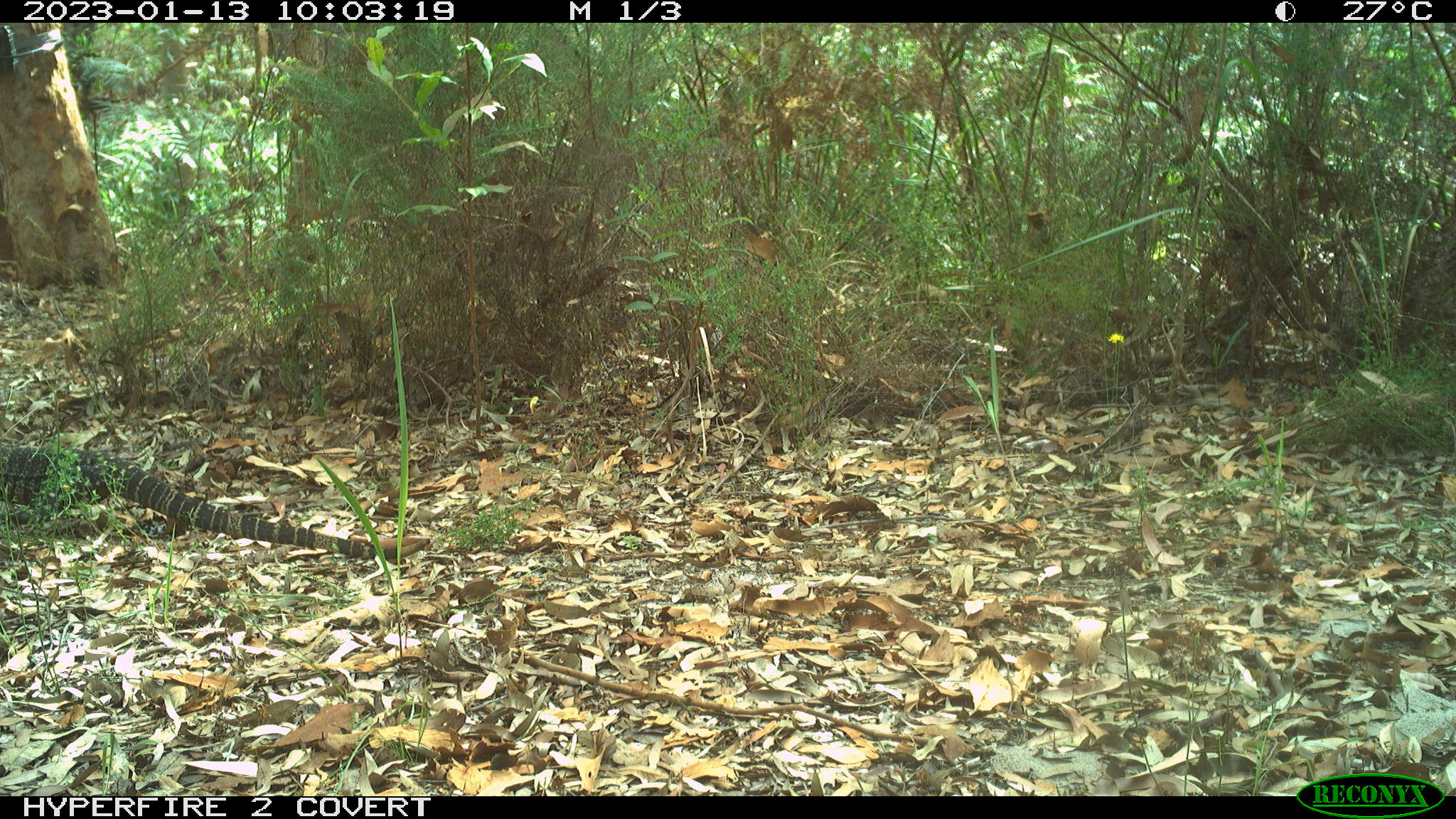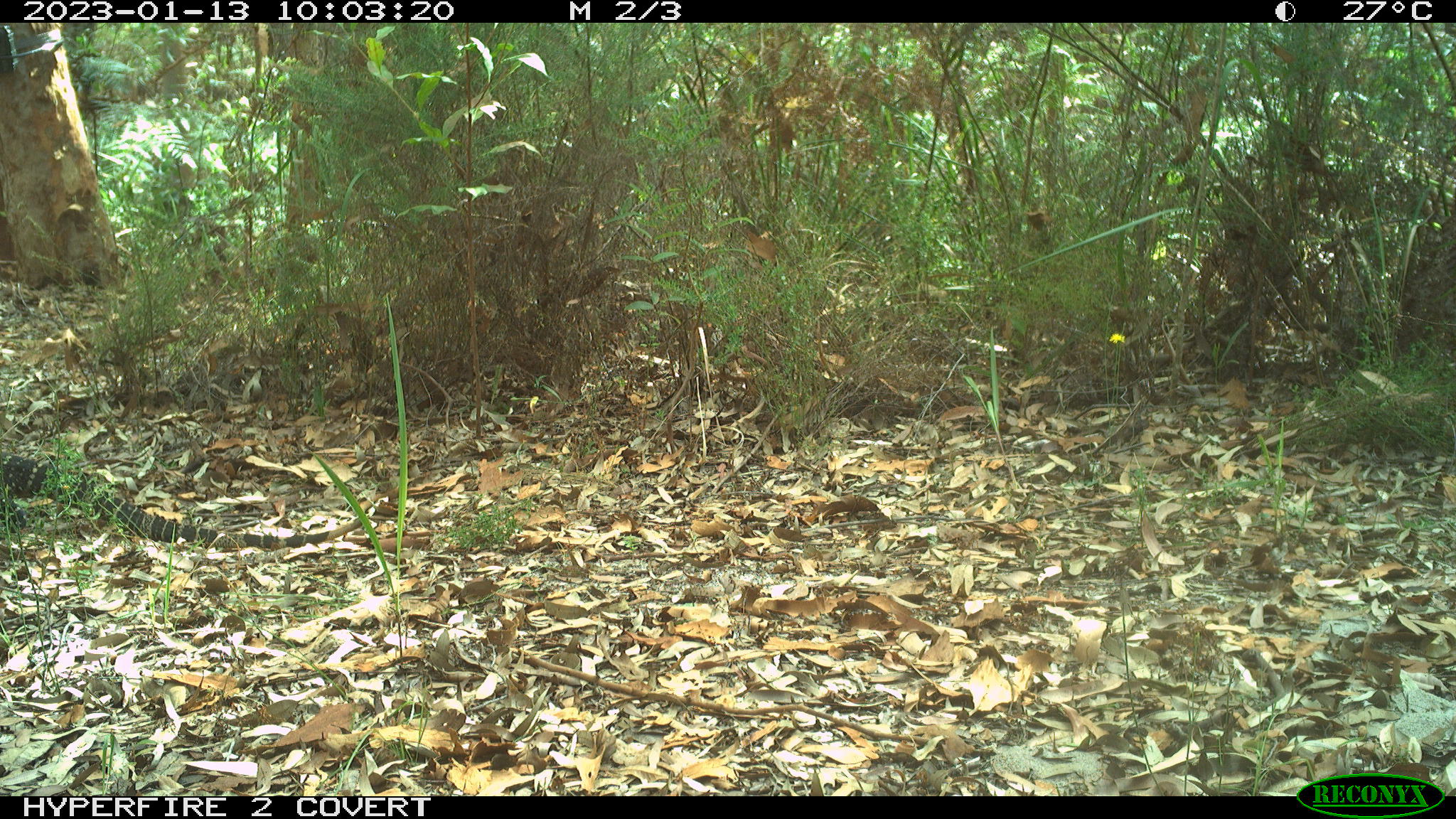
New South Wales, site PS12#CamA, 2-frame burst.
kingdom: Animalia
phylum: Chordata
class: Reptilia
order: Squamata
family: Varanidae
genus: Varanus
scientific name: Varanus varius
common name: lace monitor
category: goanna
Goanna (lace monitor) (Varanus varius).